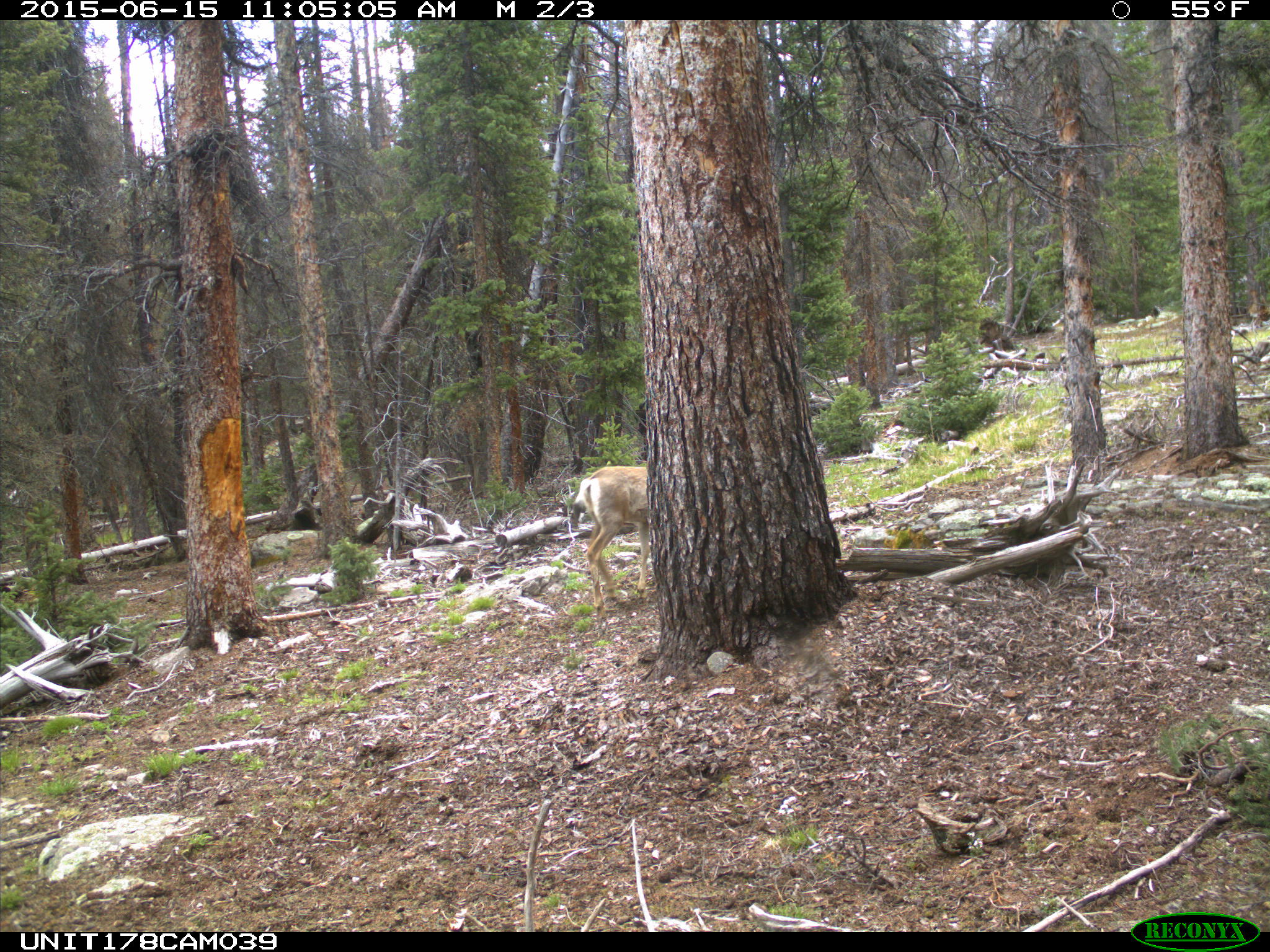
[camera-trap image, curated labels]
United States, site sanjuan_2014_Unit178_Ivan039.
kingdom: Animalia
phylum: Chordata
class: Mammalia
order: Artiodactyla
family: Cervidae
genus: Odocoileus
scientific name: Odocoileus hemionus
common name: mule deer